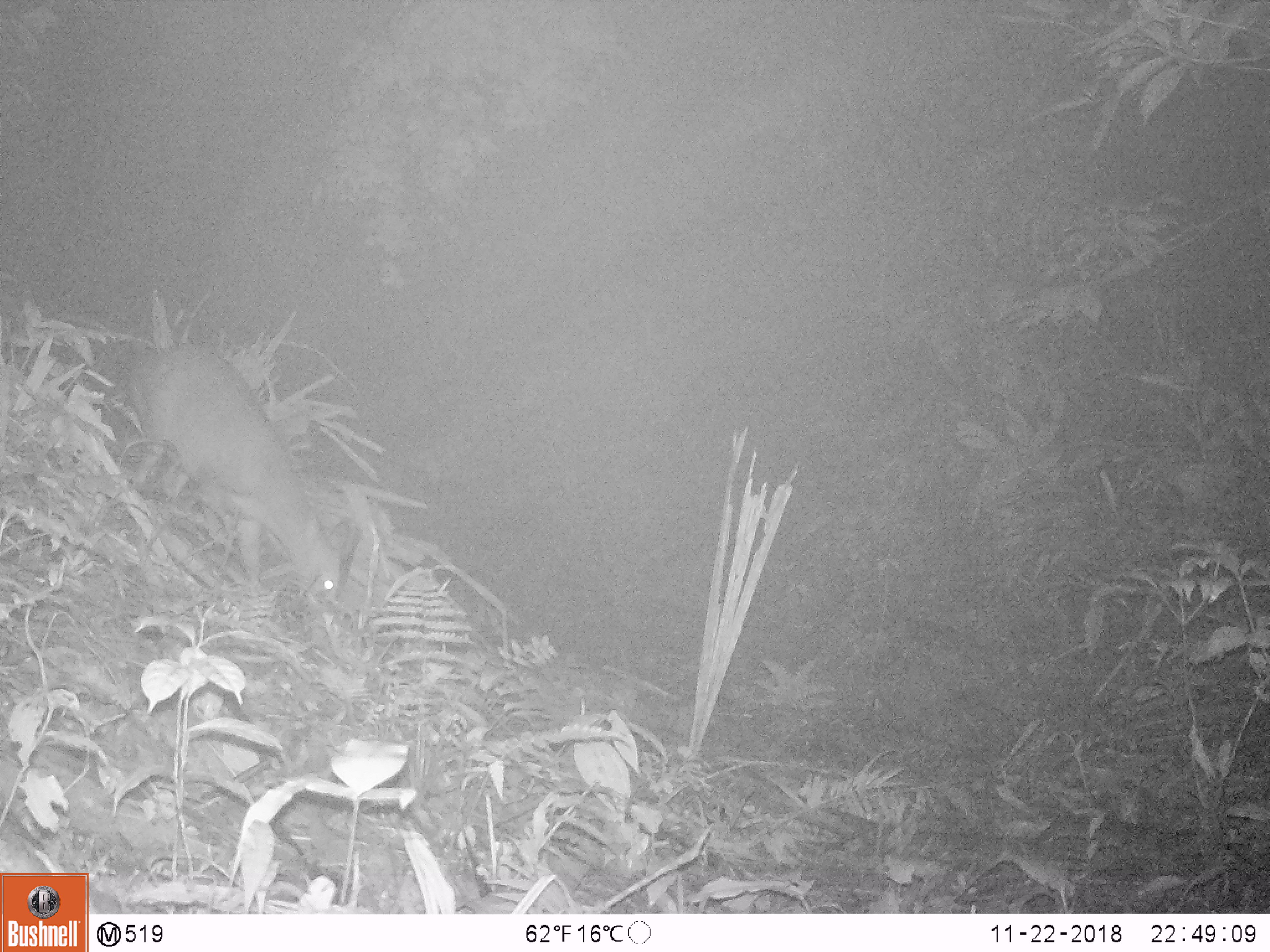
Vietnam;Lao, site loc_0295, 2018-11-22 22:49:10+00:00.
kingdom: Animalia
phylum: Chordata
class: Mammalia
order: Artiodactyla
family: Cervidae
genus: Muntiacus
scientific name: Muntiacus vuquangensis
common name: large-antlered muntjac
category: large antlered muntjac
Large antlered muntjac (large-antlered muntjac) (Muntiacus vuquangensis). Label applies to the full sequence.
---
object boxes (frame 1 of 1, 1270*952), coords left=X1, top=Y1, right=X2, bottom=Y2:
large antlered muntjac: left=132, top=342, right=347, bottom=617